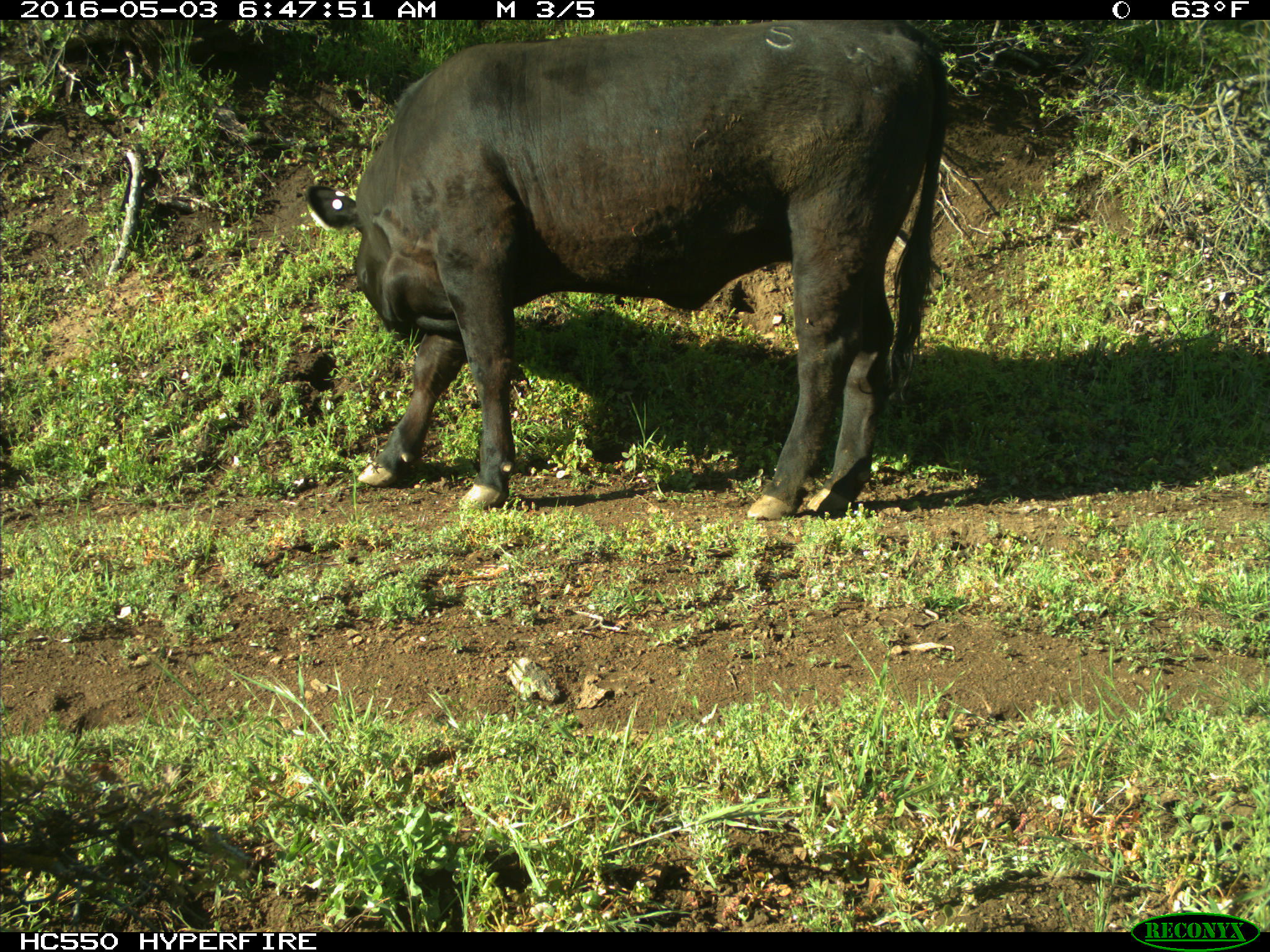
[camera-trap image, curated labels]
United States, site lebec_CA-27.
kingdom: Animalia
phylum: Chordata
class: Mammalia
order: Artiodactyla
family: Bovidae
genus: Bos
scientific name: Bos taurus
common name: domestic cow